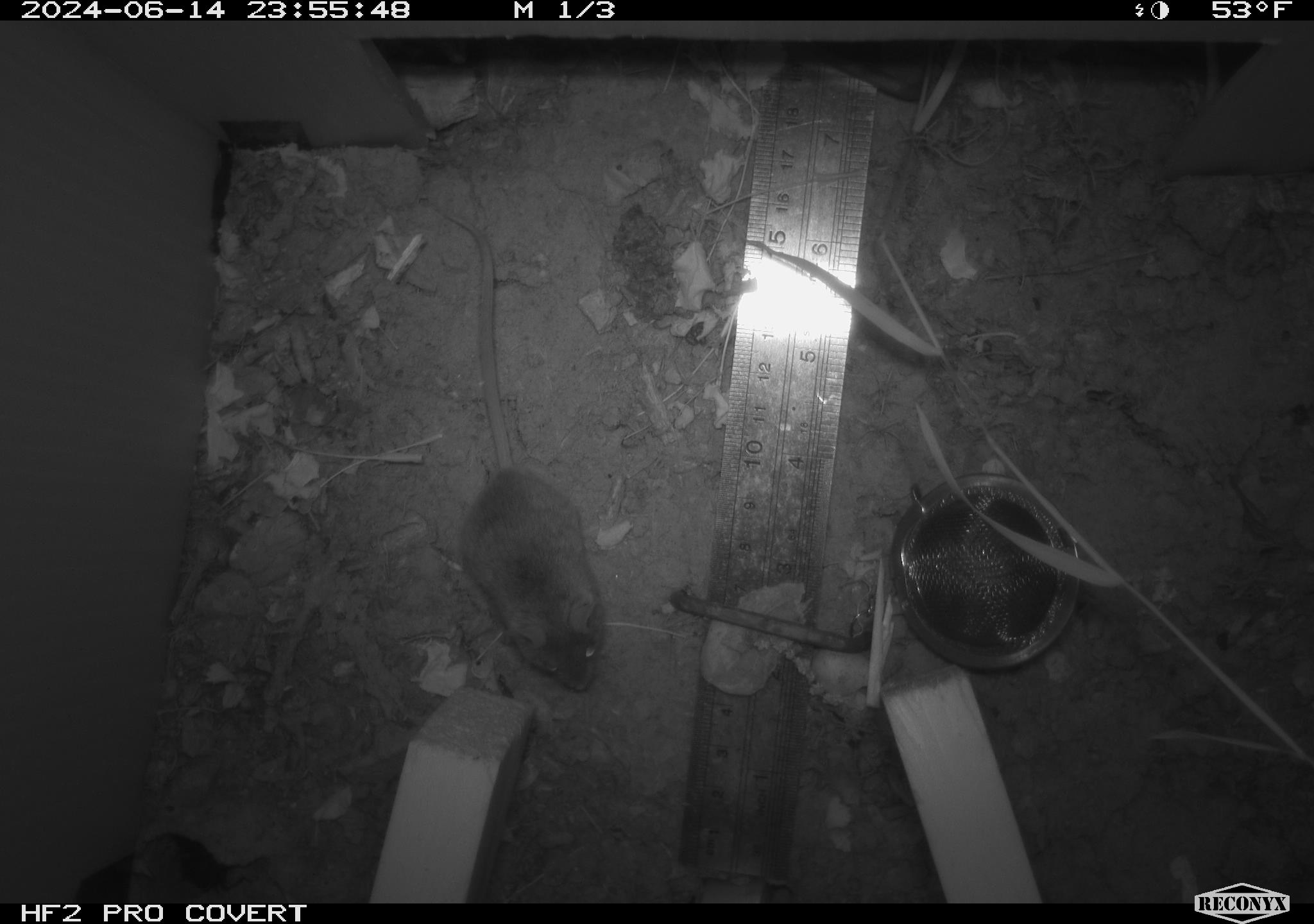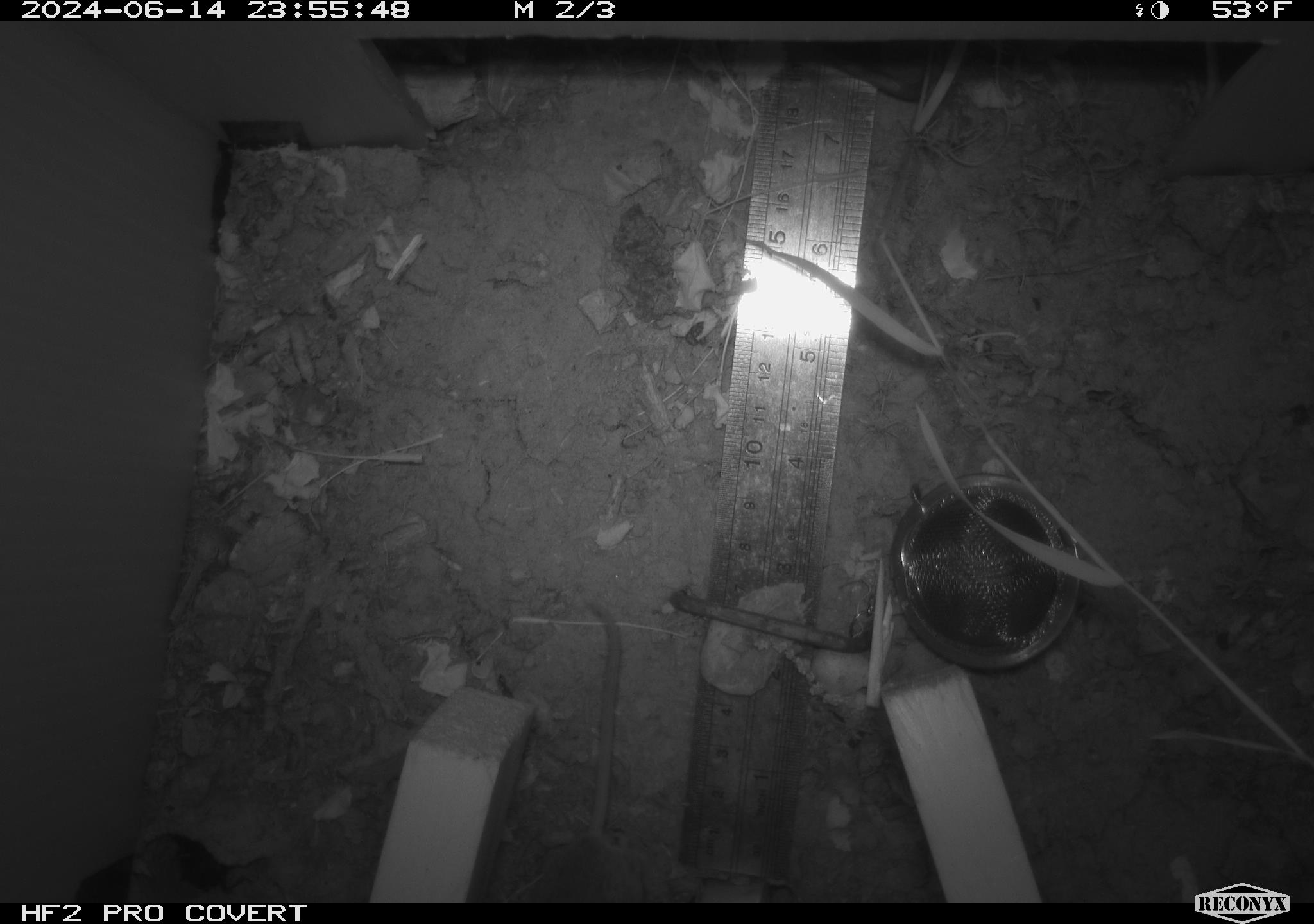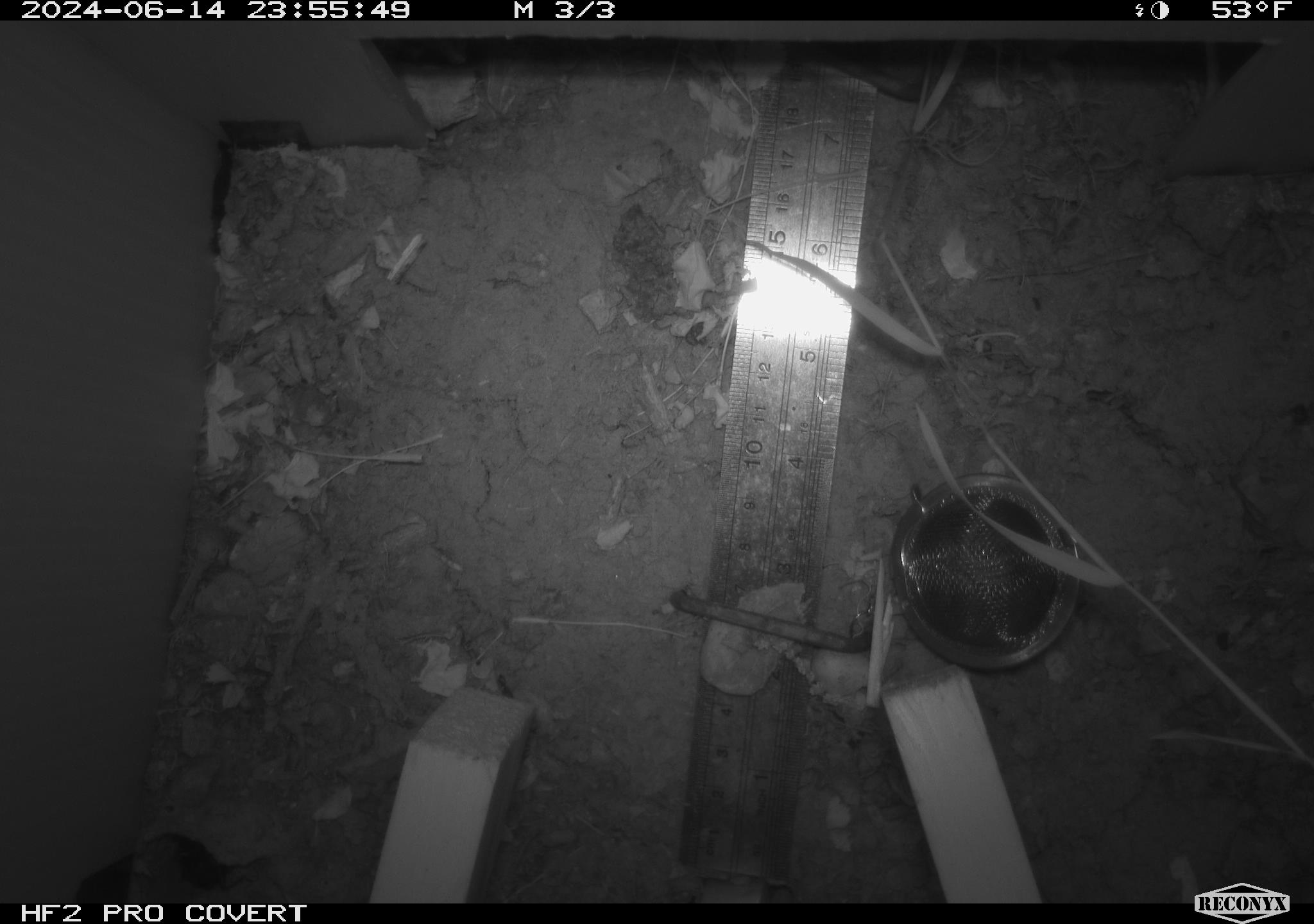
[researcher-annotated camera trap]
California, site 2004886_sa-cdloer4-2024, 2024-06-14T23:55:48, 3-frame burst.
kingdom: Animalia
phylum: Chordata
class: Mammalia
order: Rodentia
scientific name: Rodentia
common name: rodent